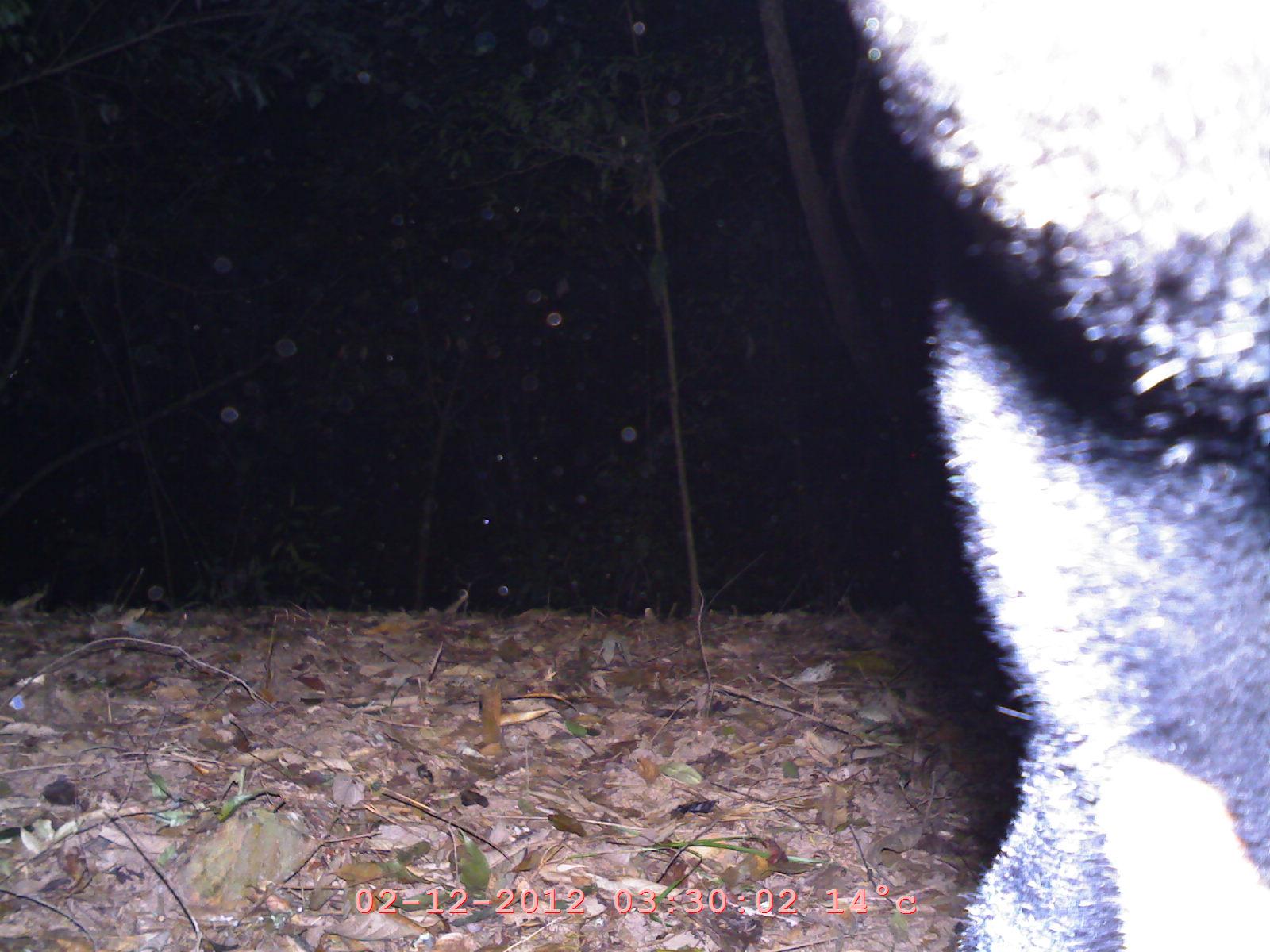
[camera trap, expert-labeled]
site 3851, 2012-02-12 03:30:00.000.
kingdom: Animalia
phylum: Chordata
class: Mammalia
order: Carnivora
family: Ursidae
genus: Helarctos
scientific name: Helarctos malayanus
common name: sun bear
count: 1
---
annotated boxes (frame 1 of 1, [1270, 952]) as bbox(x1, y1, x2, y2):
helarctos malayanus: bbox(835, 0, 1270, 949)